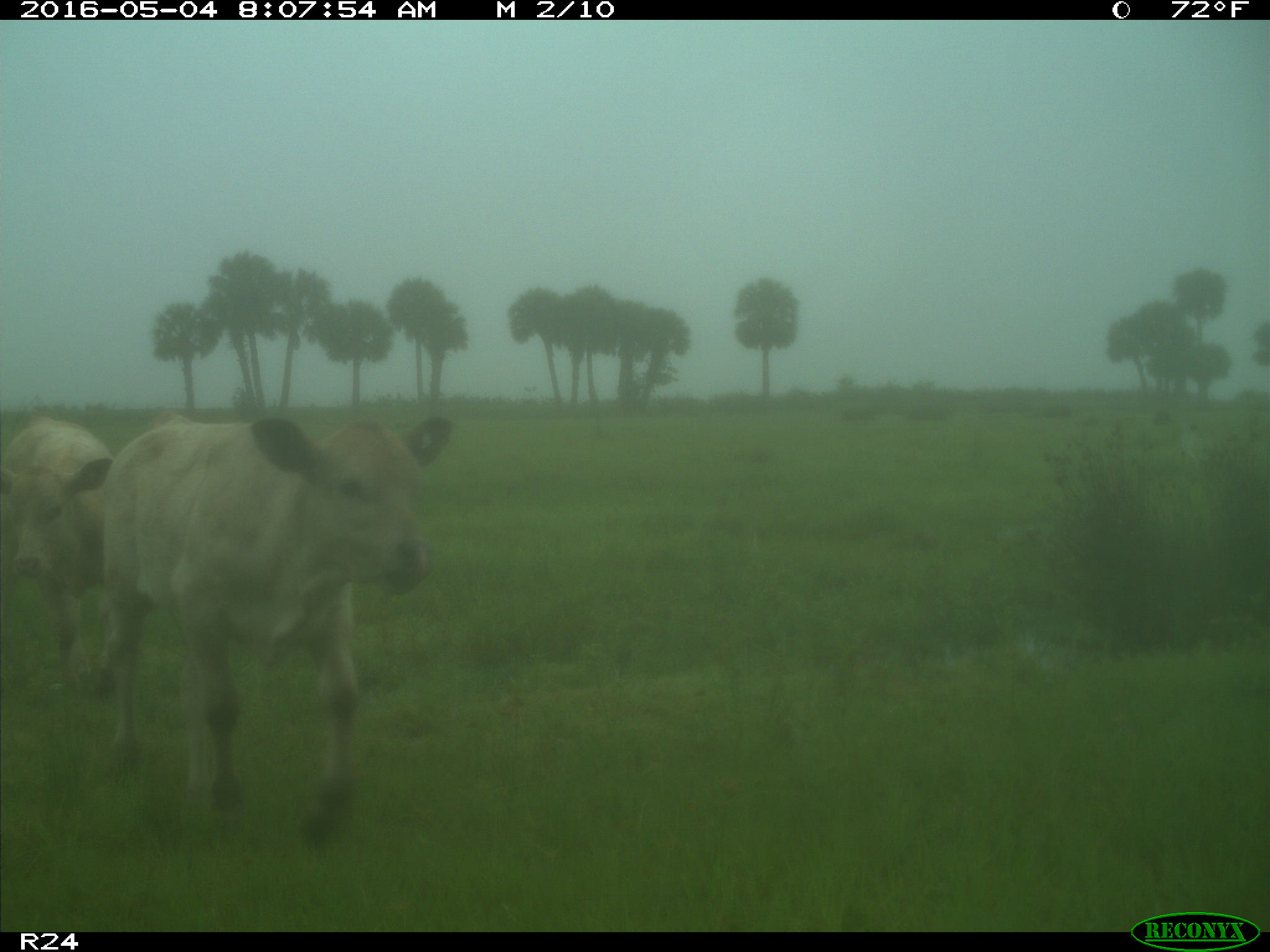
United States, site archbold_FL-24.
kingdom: Animalia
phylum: Chordata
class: Mammalia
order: Artiodactyla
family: Bovidae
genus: Bos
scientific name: Bos taurus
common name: domestic cow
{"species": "Bos taurus (domestic cow)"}